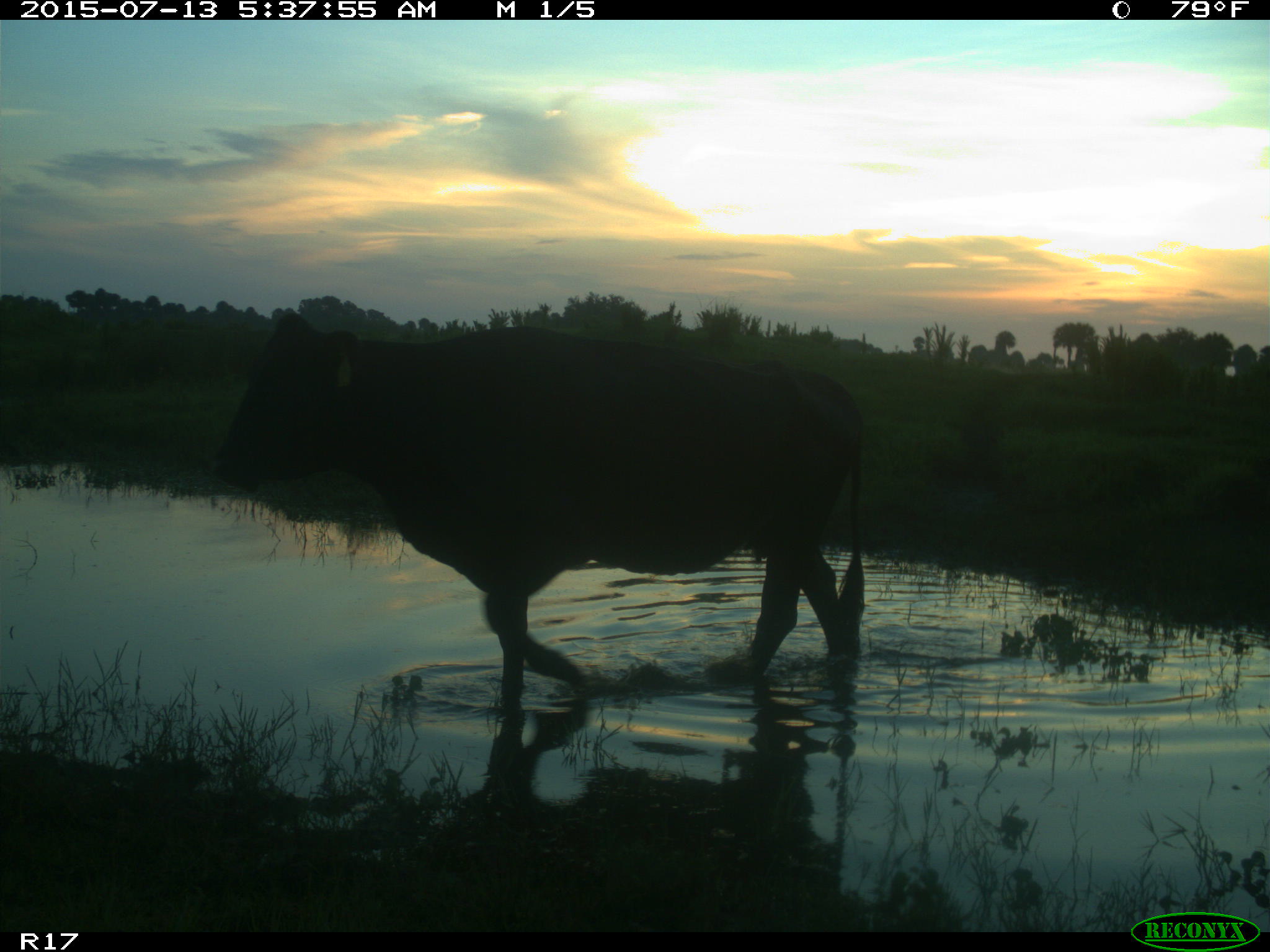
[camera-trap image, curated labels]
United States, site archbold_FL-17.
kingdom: Animalia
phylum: Chordata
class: Mammalia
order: Artiodactyla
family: Bovidae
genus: Bos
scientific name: Bos taurus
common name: domestic cow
Bos taurus (domestic cow).